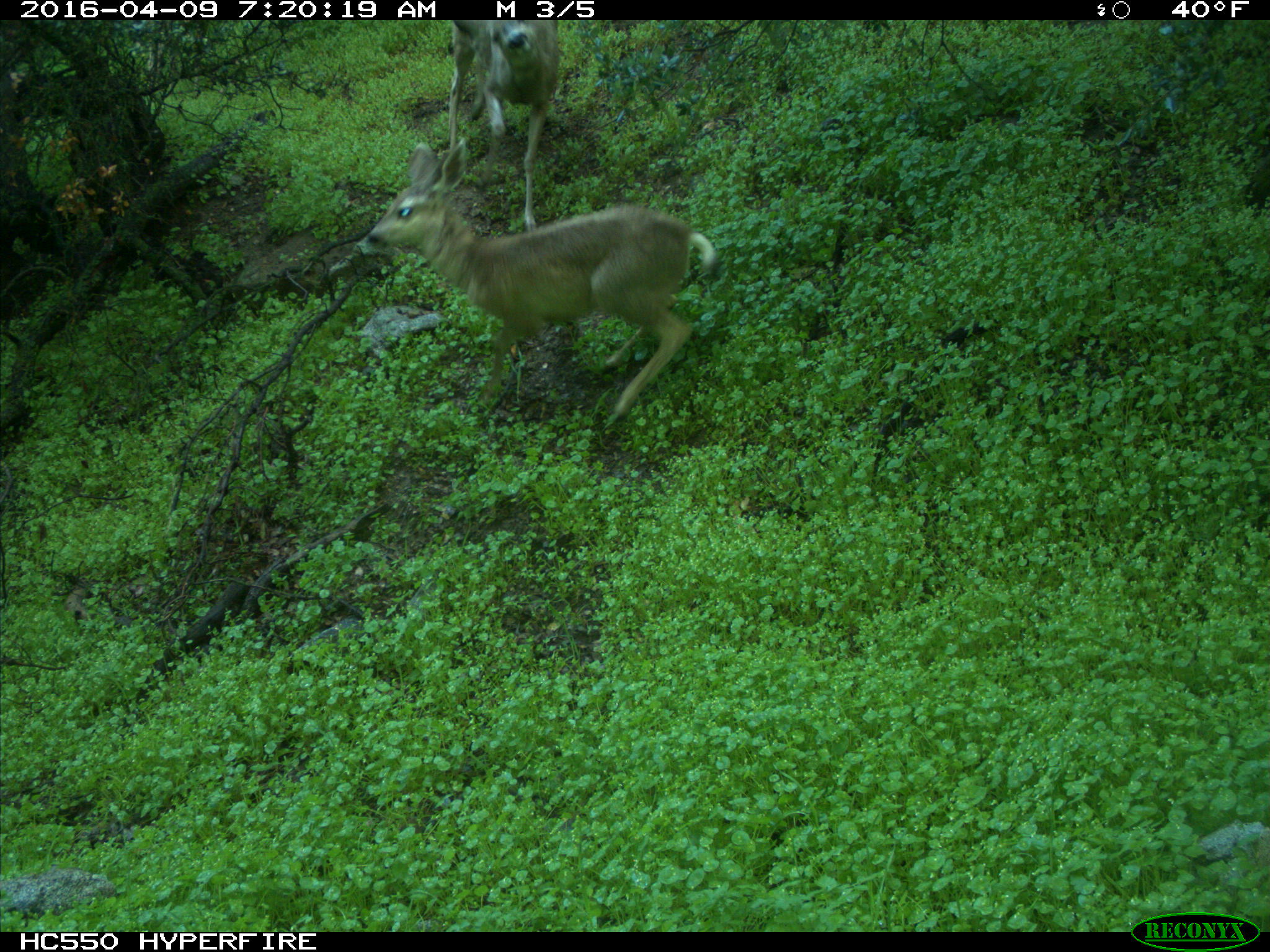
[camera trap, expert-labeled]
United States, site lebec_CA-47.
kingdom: Animalia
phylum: Chordata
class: Mammalia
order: Artiodactyla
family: Cervidae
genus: Odocoileus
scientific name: Odocoileus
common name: deer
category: unidentified deer